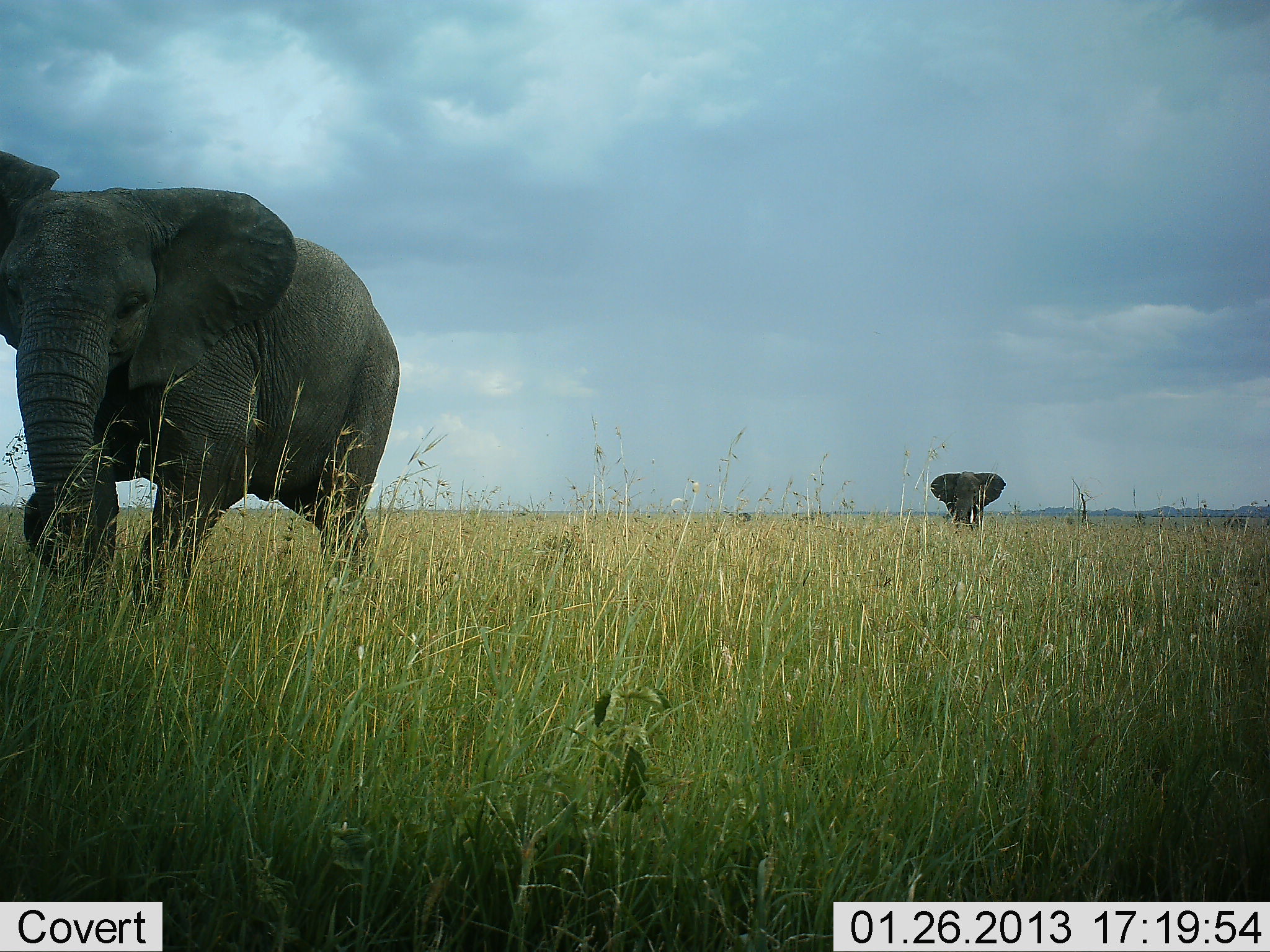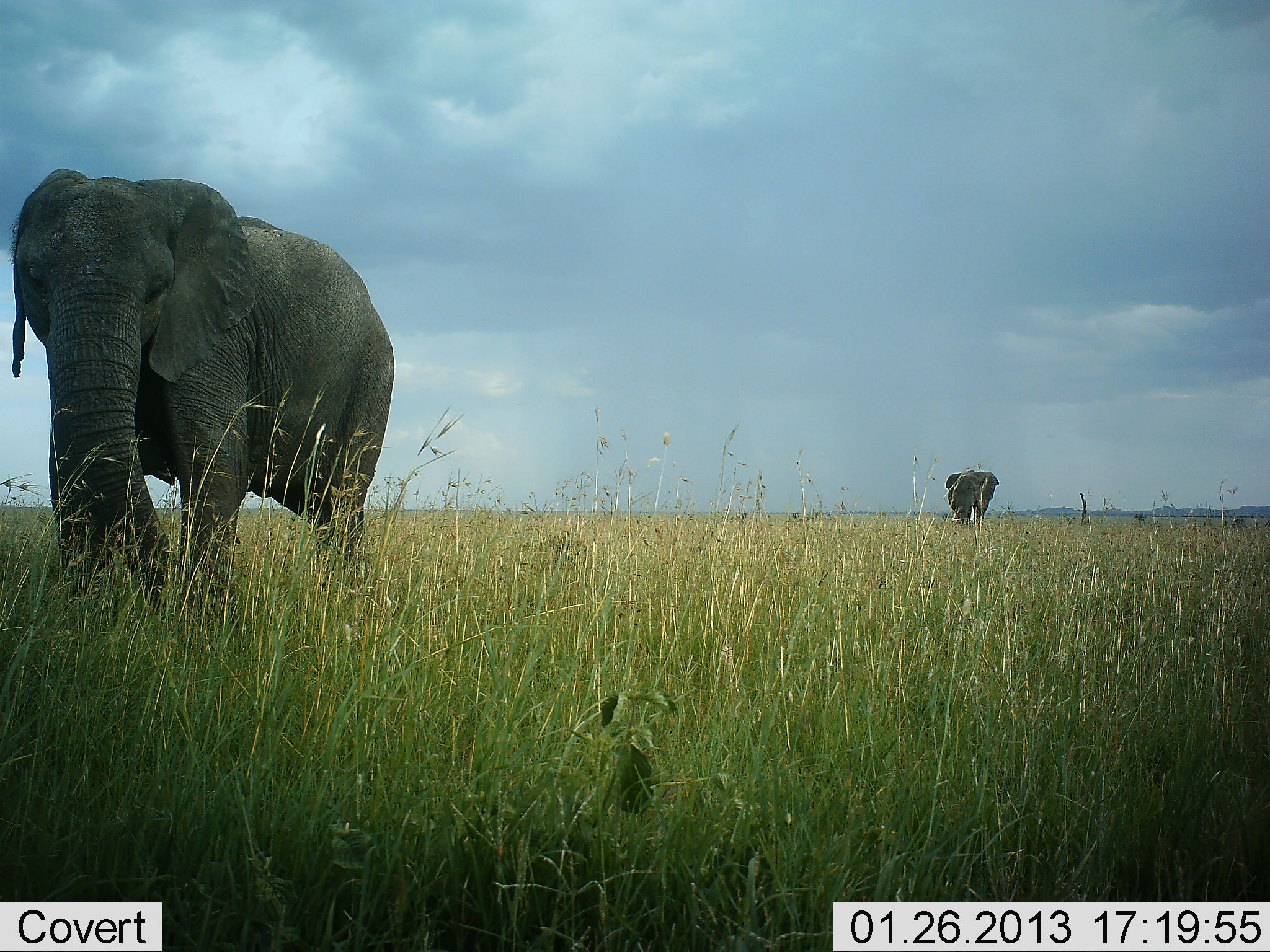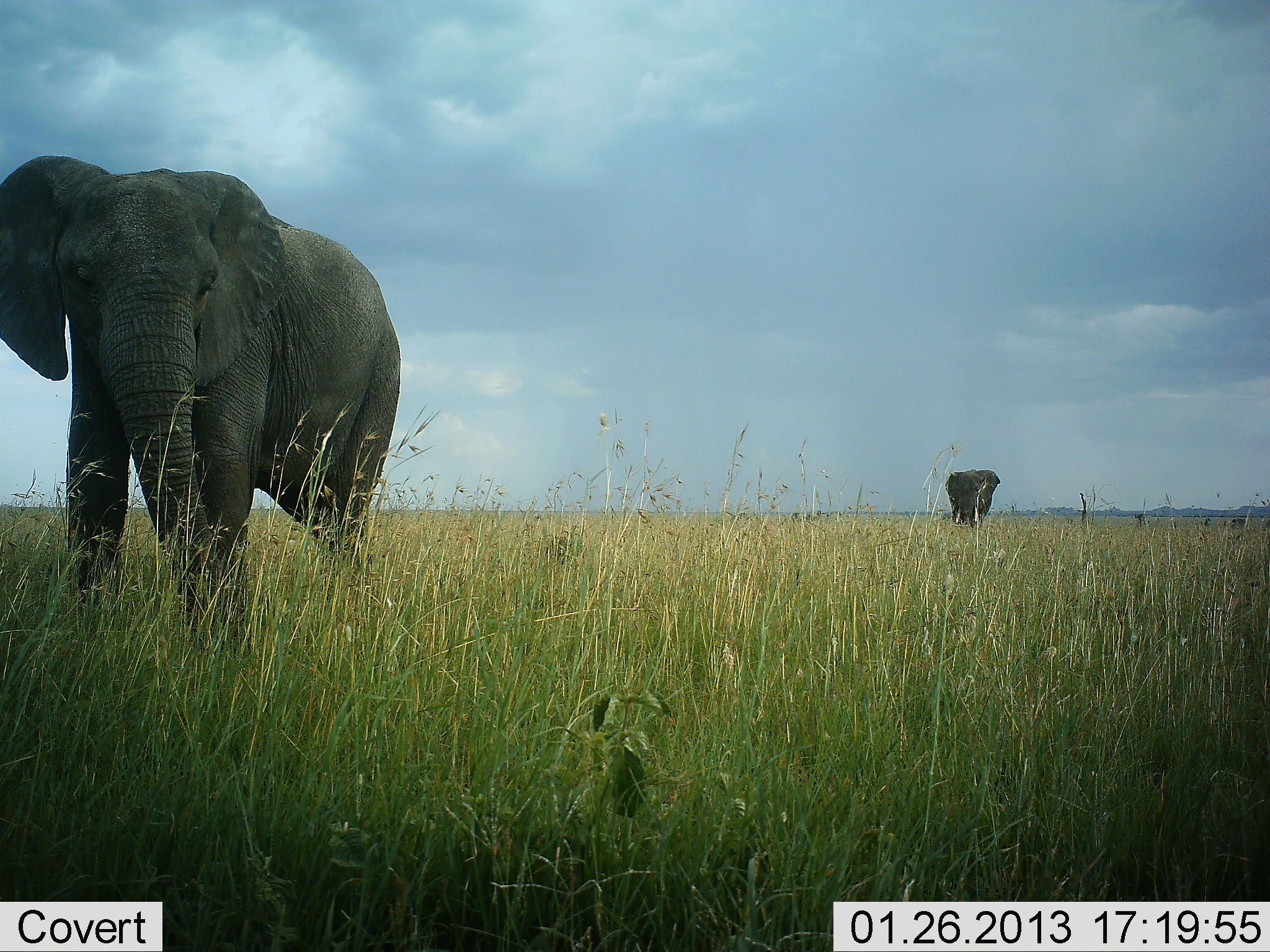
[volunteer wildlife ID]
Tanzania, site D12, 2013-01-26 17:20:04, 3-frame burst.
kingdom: Animalia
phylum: Chordata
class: Mammalia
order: Proboscidea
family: Elephantidae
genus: Loxodonta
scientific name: Loxodonta africana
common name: african bush elephant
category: elephant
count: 2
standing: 71%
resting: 0%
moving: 33%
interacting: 4%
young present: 0%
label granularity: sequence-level